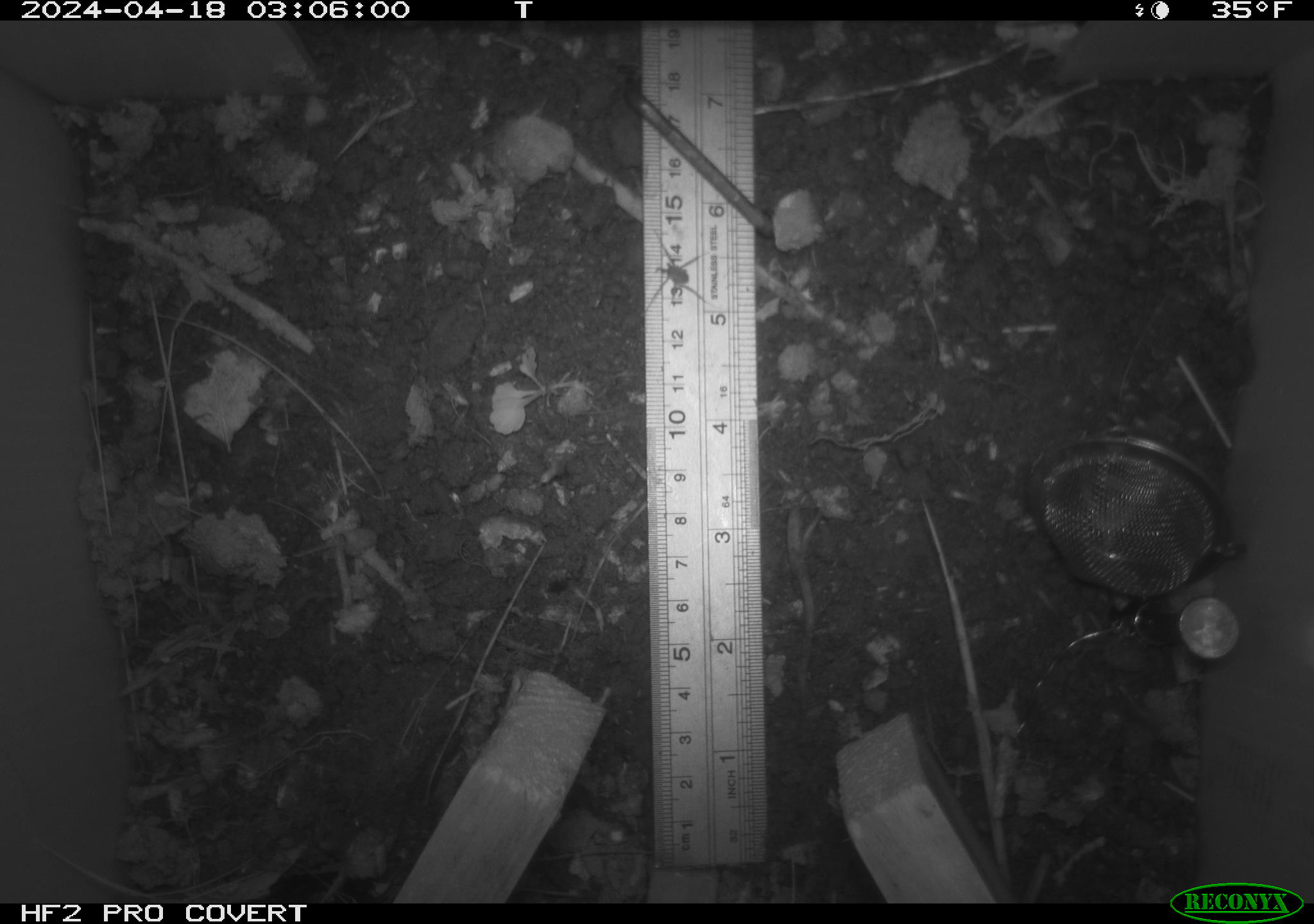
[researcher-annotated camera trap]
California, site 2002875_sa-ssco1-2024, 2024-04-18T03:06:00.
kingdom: Animalia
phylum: Arthropoda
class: Arachnida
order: Araneae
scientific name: Araneae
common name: spider